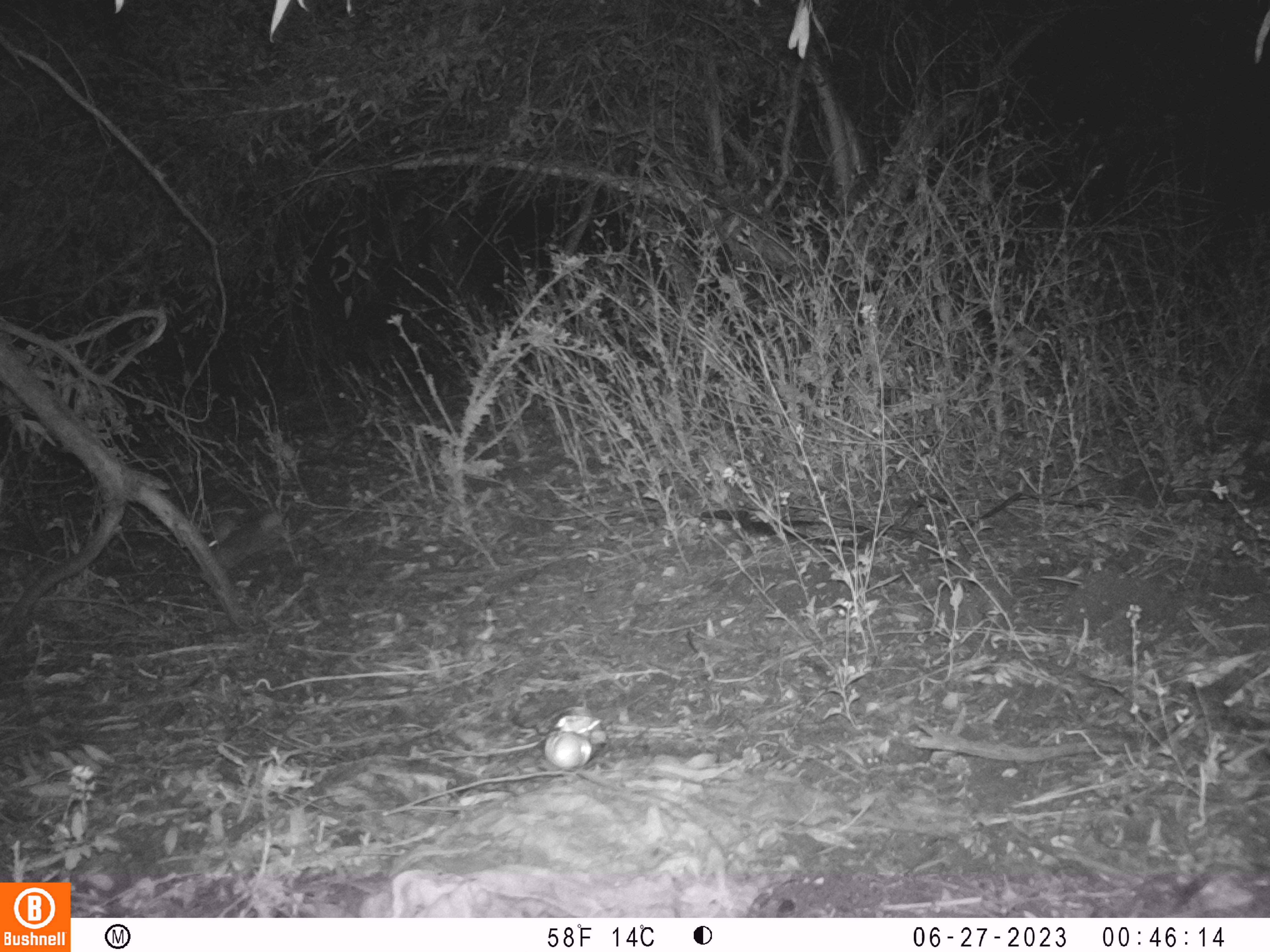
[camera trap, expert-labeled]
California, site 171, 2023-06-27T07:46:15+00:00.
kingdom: Animalia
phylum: Chordata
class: Mammalia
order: Lagomorpha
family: Leporidae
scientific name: Leporidae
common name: rabbit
Rabbit (Leporidae).